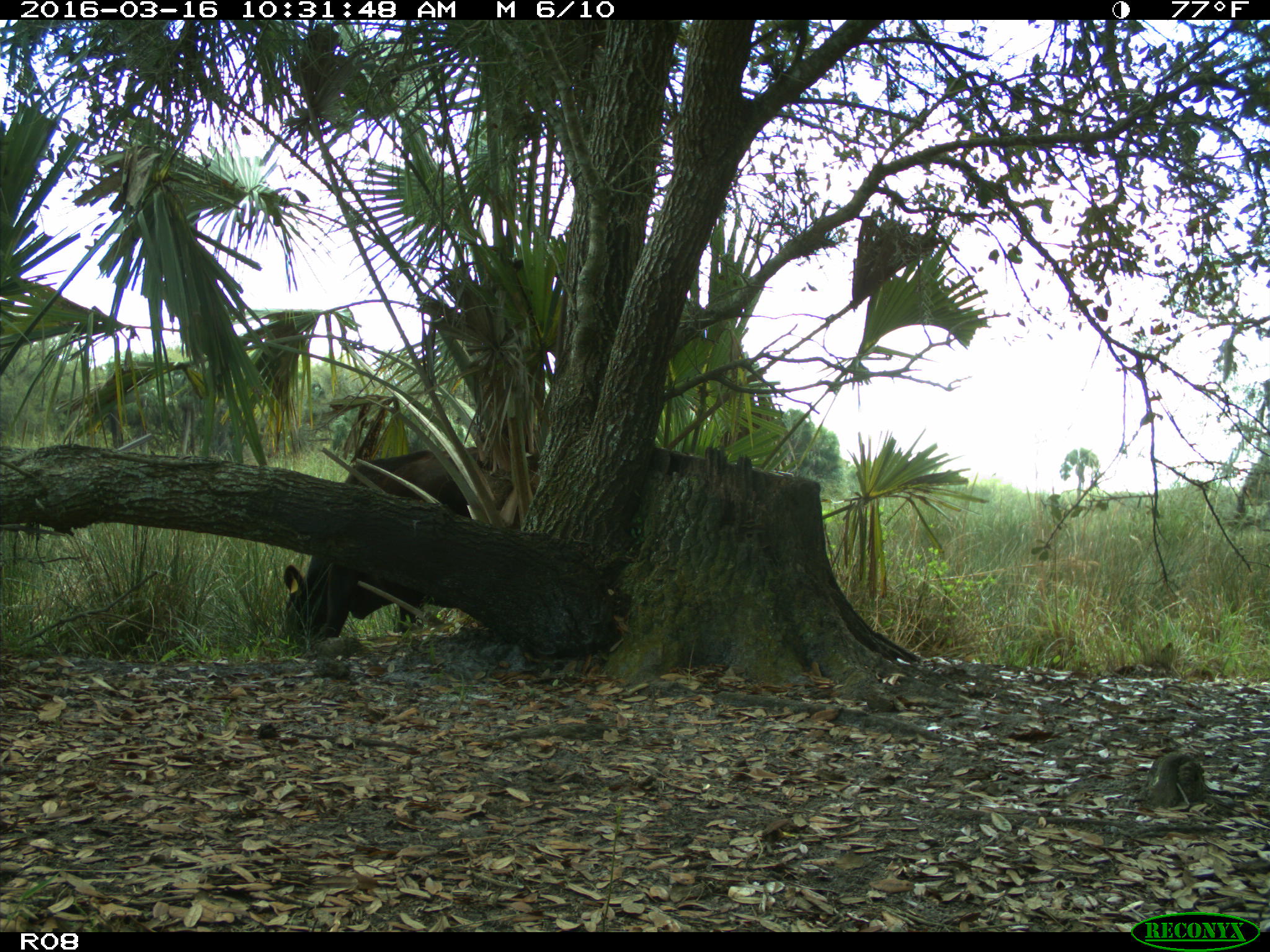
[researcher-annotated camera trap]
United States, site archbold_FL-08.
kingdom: Animalia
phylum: Chordata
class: Mammalia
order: Artiodactyla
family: Bovidae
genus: Bos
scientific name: Bos taurus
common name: domestic cow